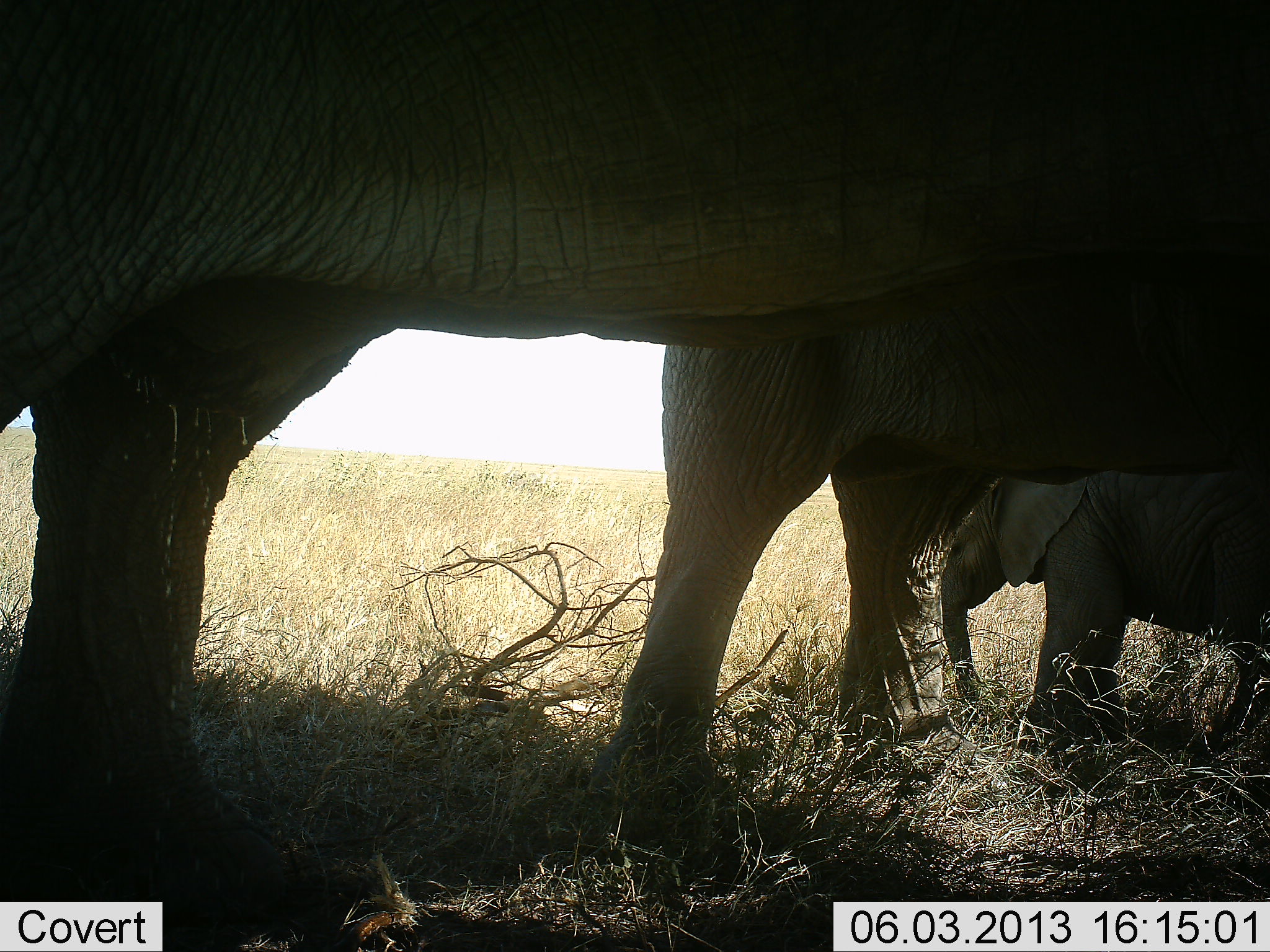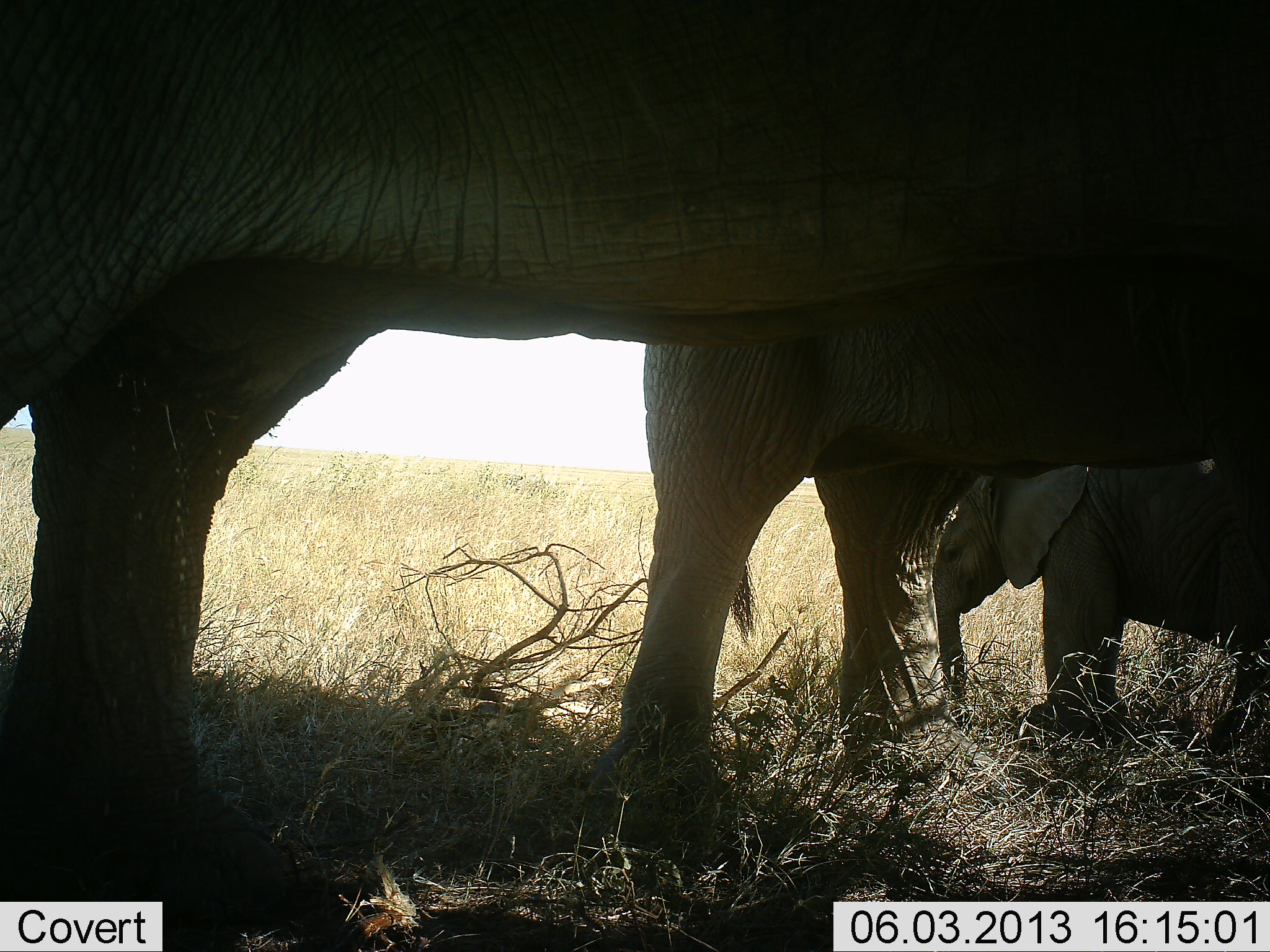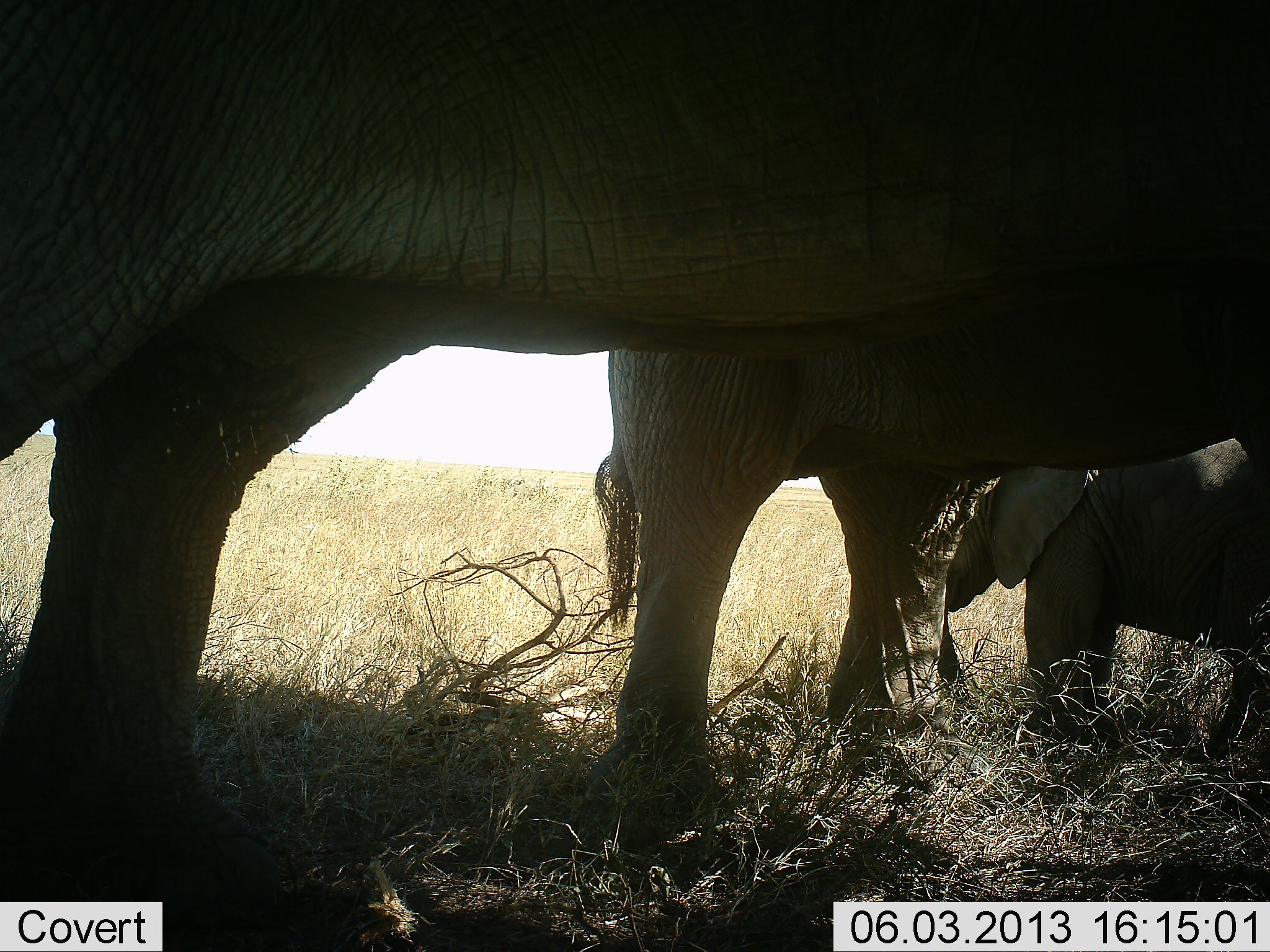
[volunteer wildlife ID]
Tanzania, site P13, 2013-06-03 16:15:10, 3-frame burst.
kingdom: Animalia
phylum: Chordata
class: Mammalia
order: Proboscidea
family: Elephantidae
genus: Loxodonta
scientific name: Loxodonta africana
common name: african bush elephant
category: elephant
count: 3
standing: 89%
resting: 7%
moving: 7%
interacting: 7%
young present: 85%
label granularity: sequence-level